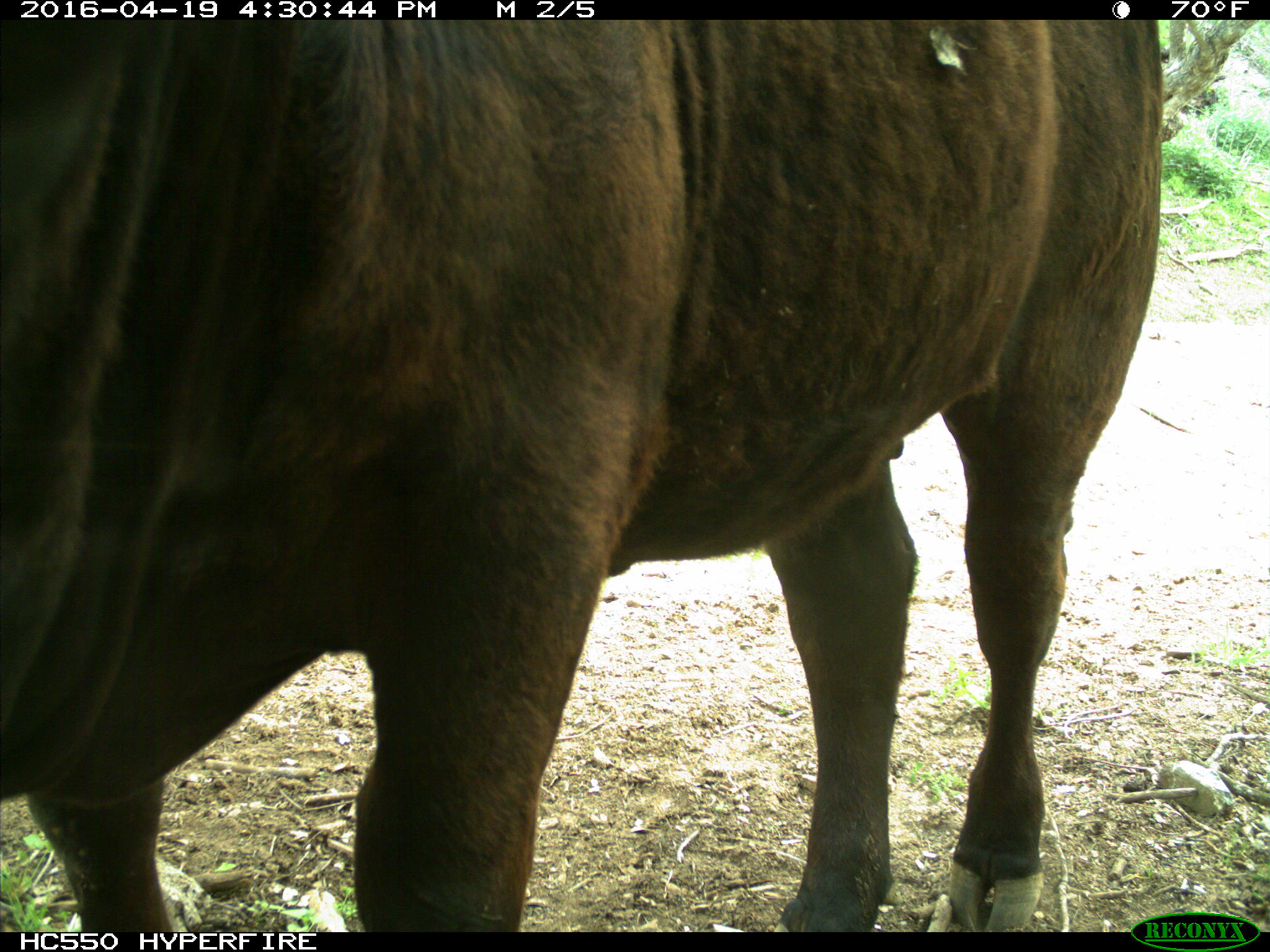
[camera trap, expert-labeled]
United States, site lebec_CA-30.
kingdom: Animalia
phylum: Chordata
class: Mammalia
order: Artiodactyla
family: Bovidae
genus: Bos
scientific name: Bos taurus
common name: domestic cow